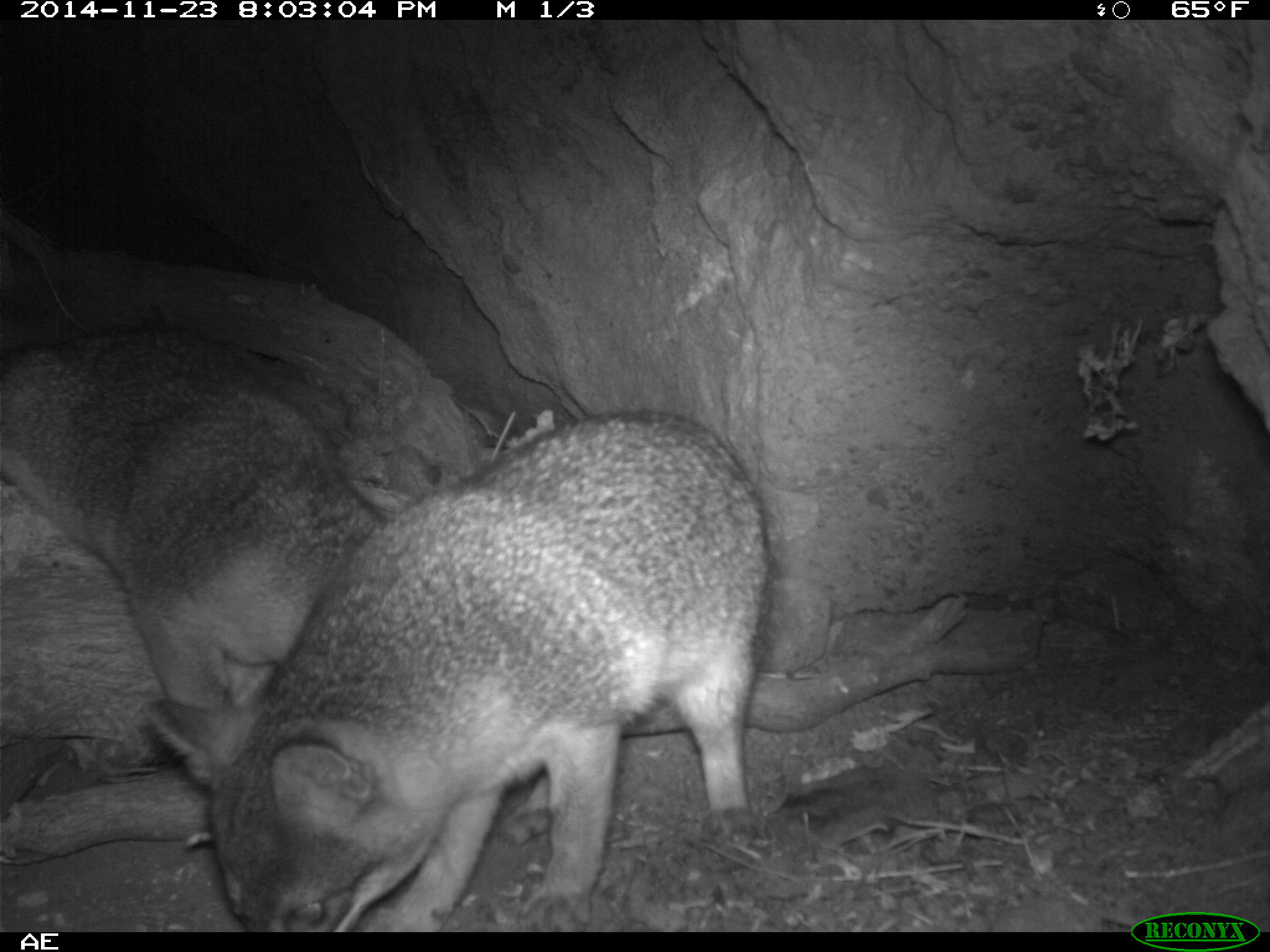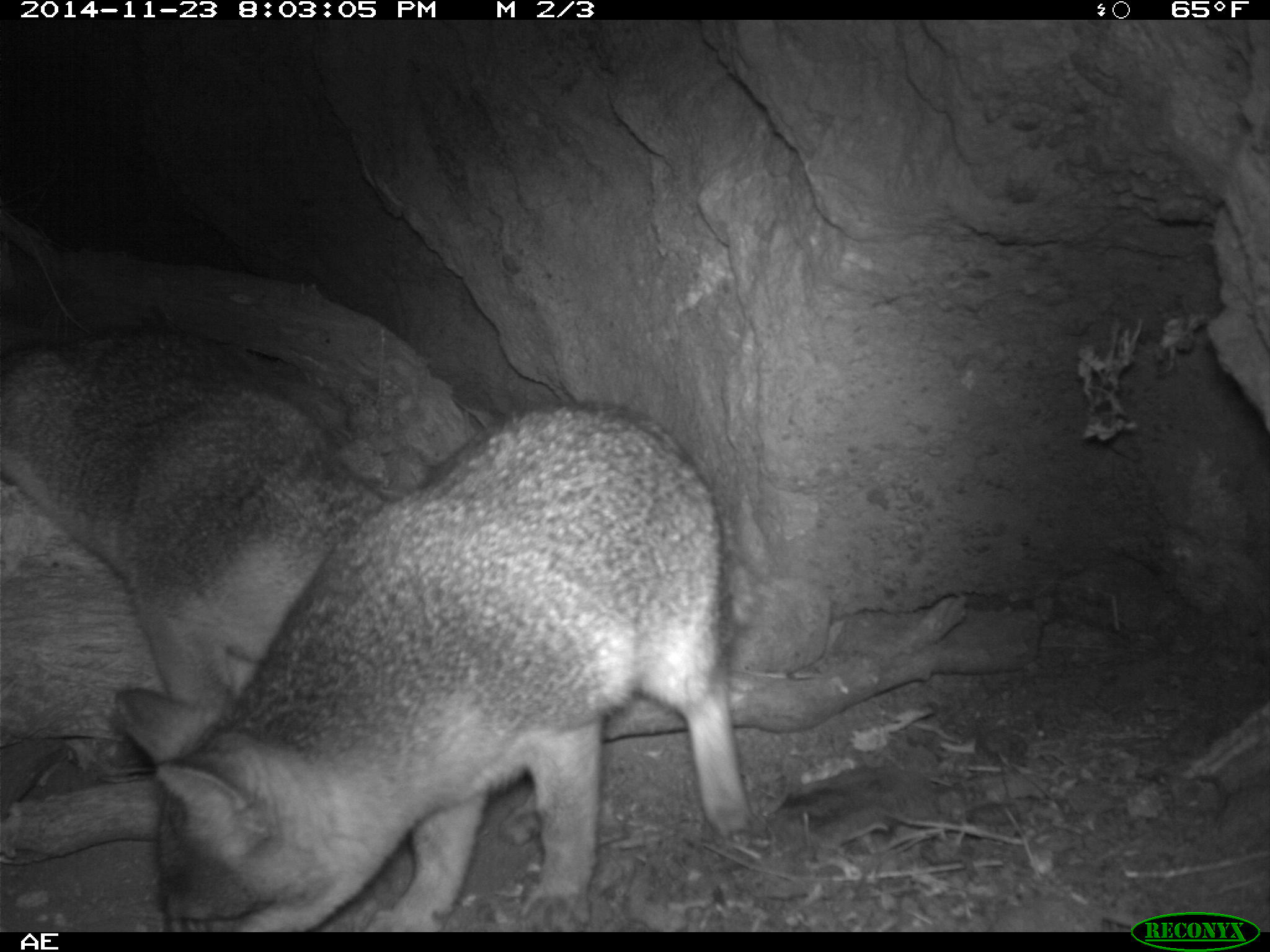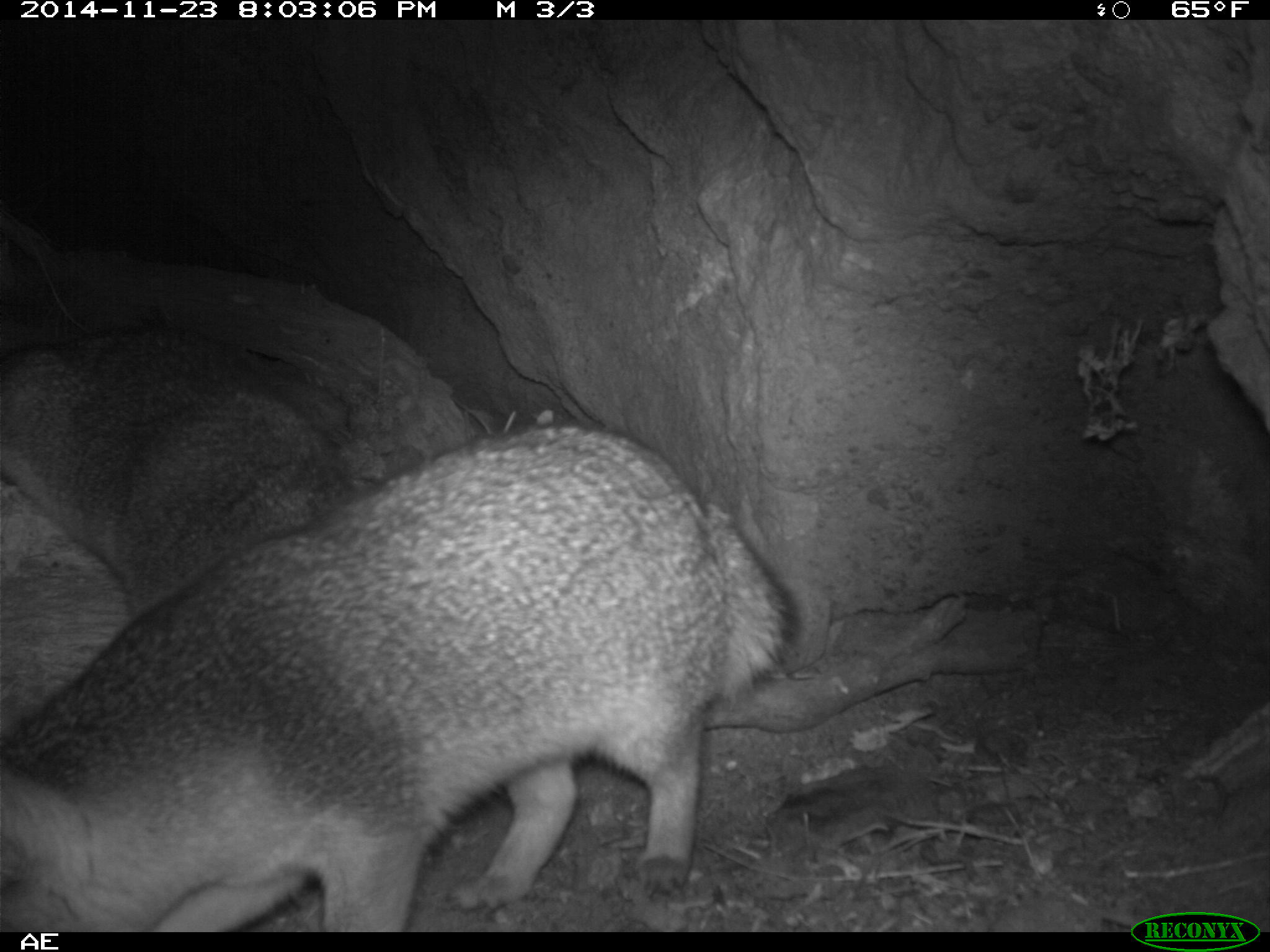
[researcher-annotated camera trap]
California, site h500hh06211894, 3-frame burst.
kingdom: Animalia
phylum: Chordata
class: Mammalia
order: Carnivora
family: Canidae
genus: Urocyon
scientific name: Urocyon littoralis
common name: island fox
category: fox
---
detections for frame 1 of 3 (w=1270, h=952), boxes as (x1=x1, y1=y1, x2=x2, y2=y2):
fox: (x1=144, y1=410, x2=768, y2=930); (x1=0, y1=327, x2=384, y2=788)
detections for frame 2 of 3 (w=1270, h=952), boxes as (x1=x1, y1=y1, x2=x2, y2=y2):
fox: (x1=113, y1=403, x2=750, y2=928); (x1=0, y1=325, x2=387, y2=704)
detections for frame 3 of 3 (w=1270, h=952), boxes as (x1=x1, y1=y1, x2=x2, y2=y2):
fox: (x1=0, y1=425, x2=796, y2=932); (x1=0, y1=325, x2=353, y2=624)